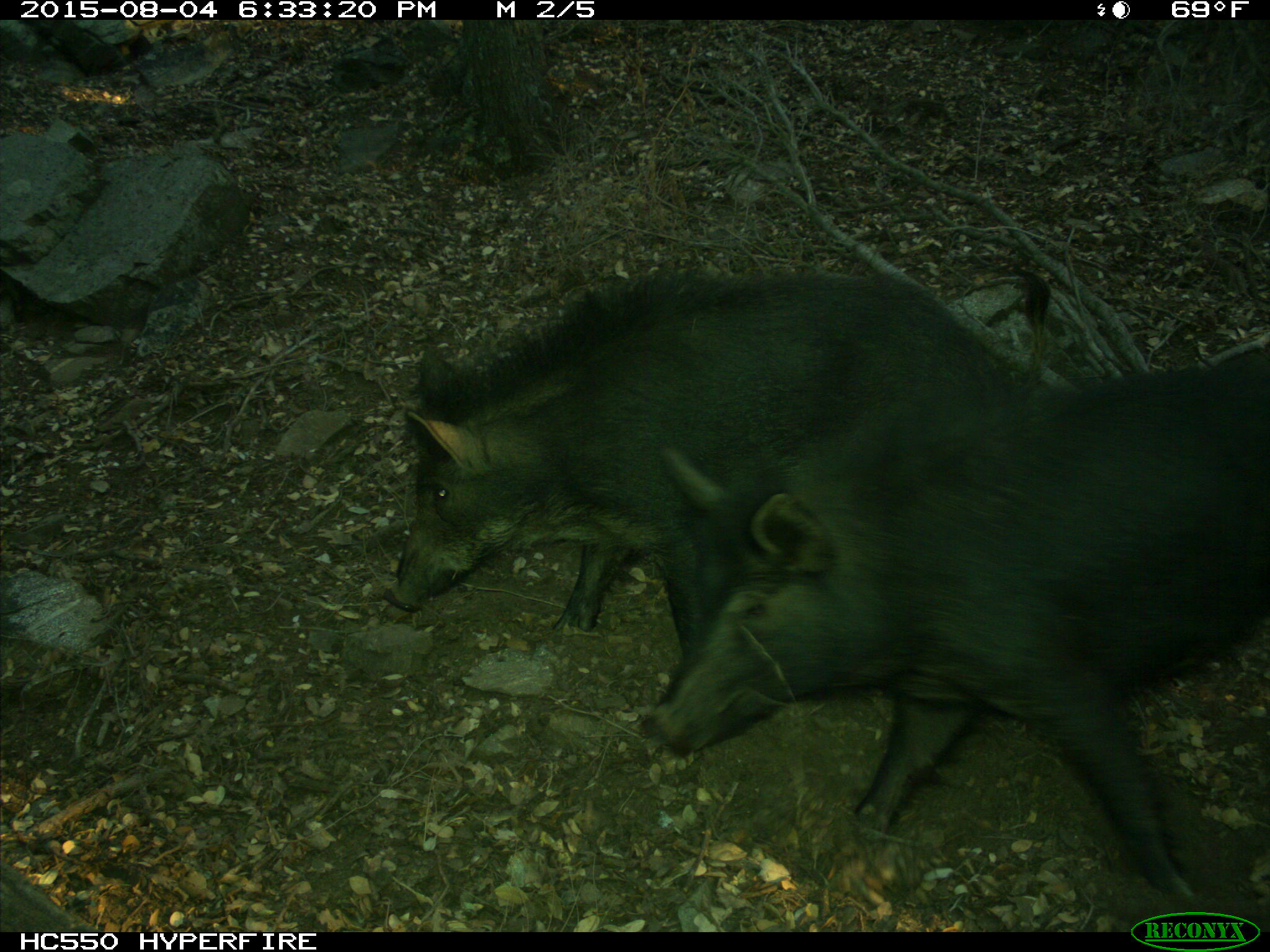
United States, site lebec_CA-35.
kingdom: Animalia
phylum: Chordata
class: Mammalia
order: Artiodactyla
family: Suidae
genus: Sus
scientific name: Sus scrofa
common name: wild boar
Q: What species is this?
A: Sus scrofa (wild boar).